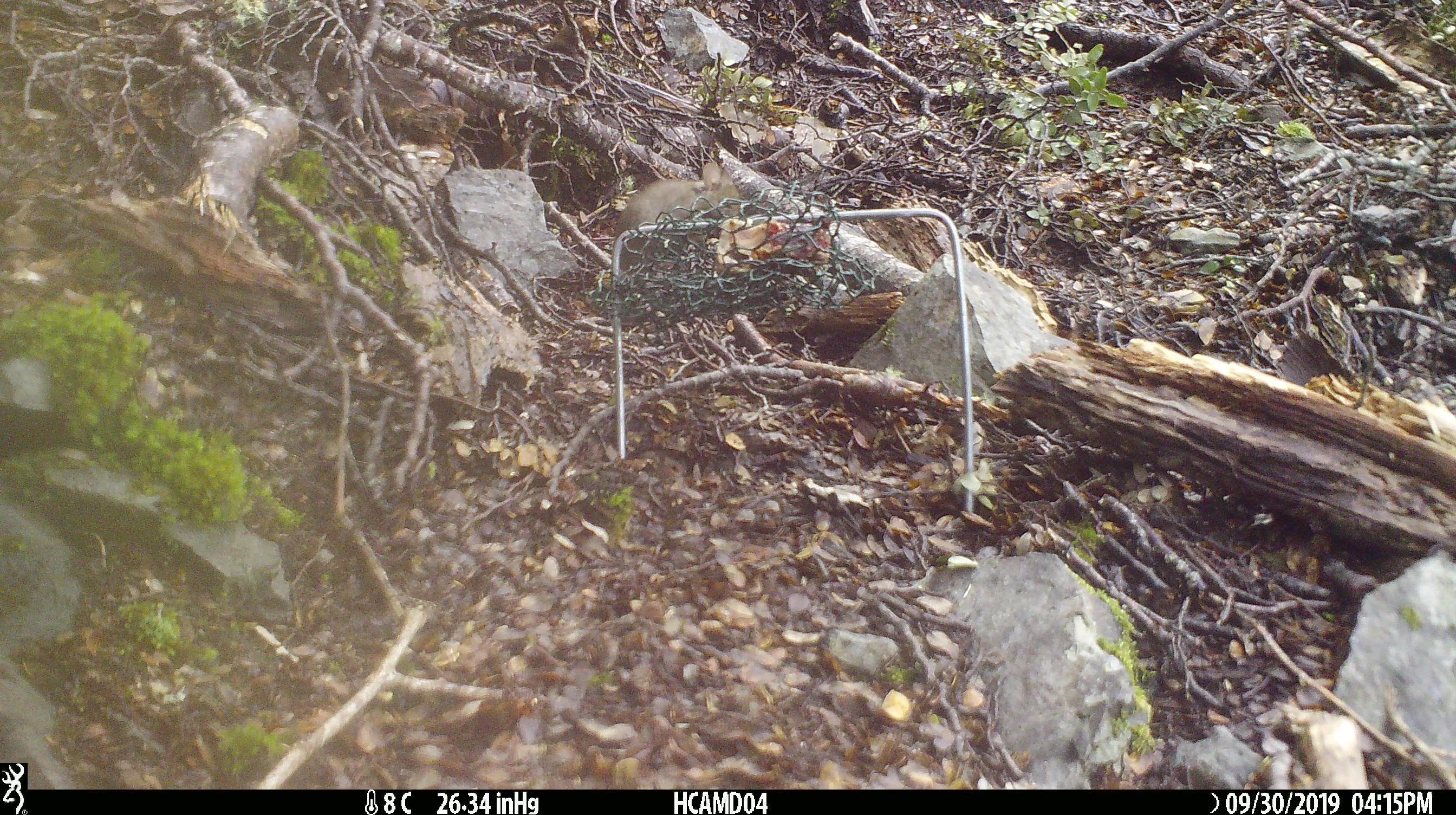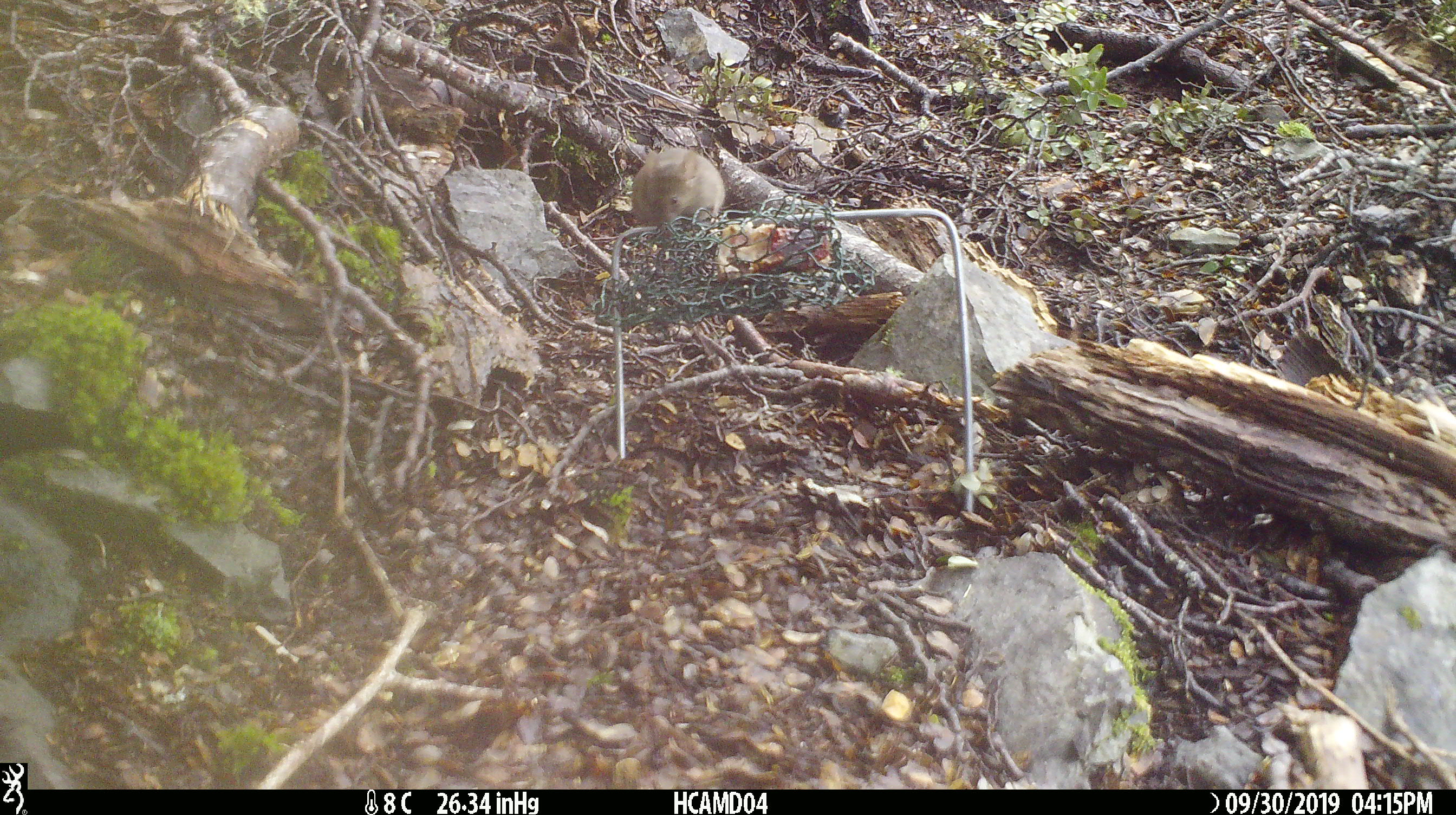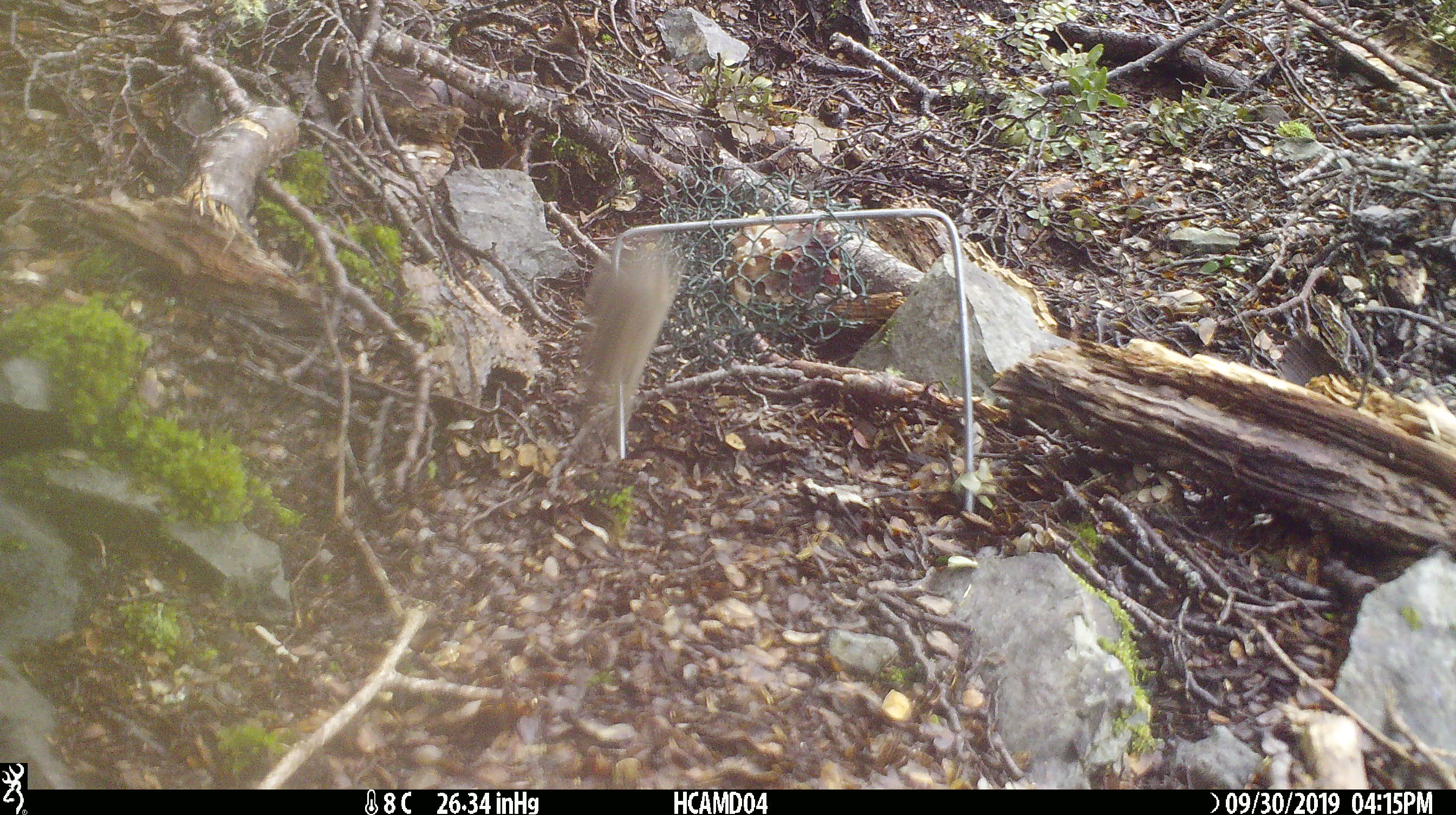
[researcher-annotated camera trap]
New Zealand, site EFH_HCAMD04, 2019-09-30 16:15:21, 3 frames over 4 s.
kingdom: Animalia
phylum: Chordata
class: Mammalia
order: Rodentia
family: Muridae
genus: Mus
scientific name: Mus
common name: mouse